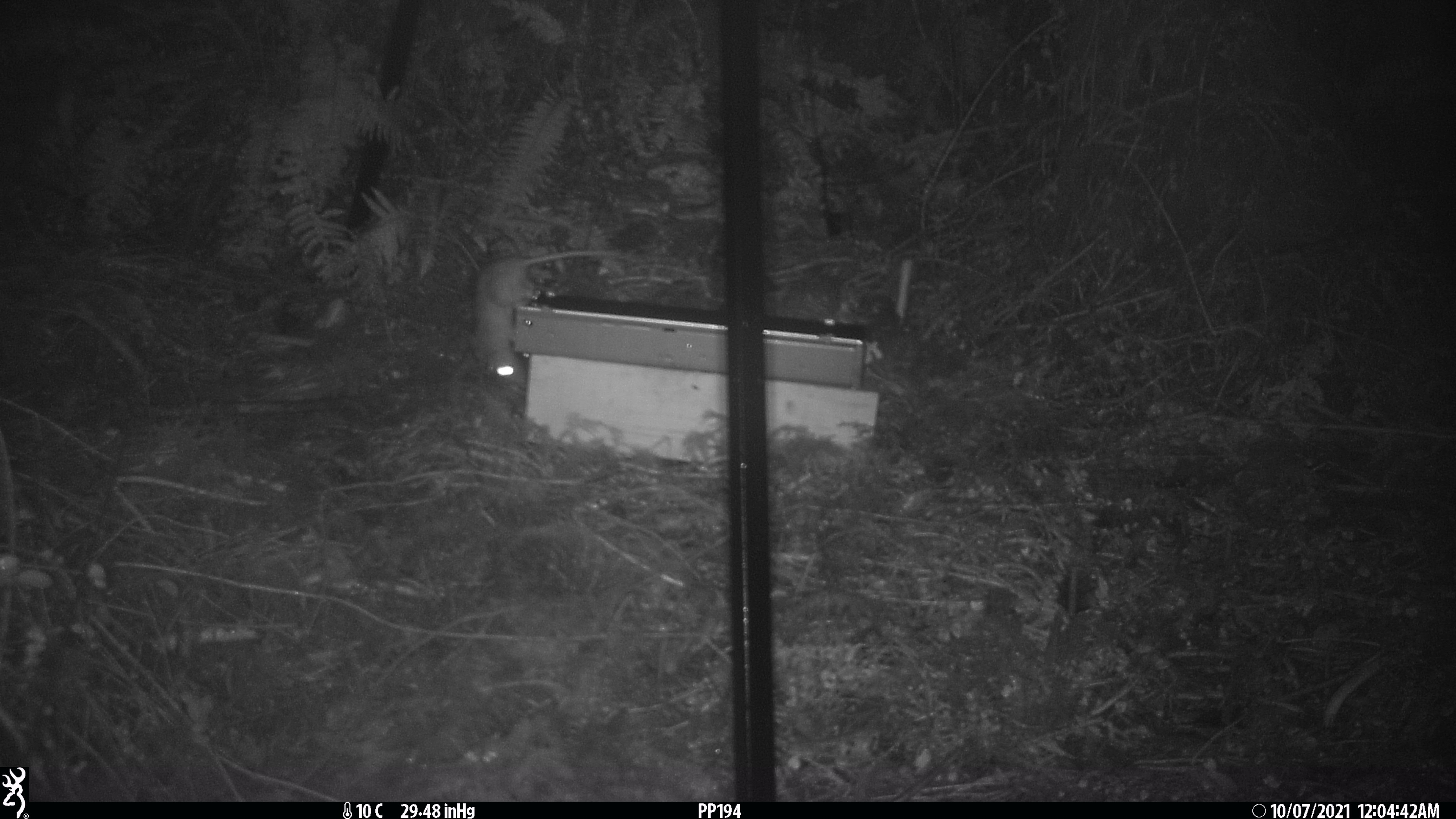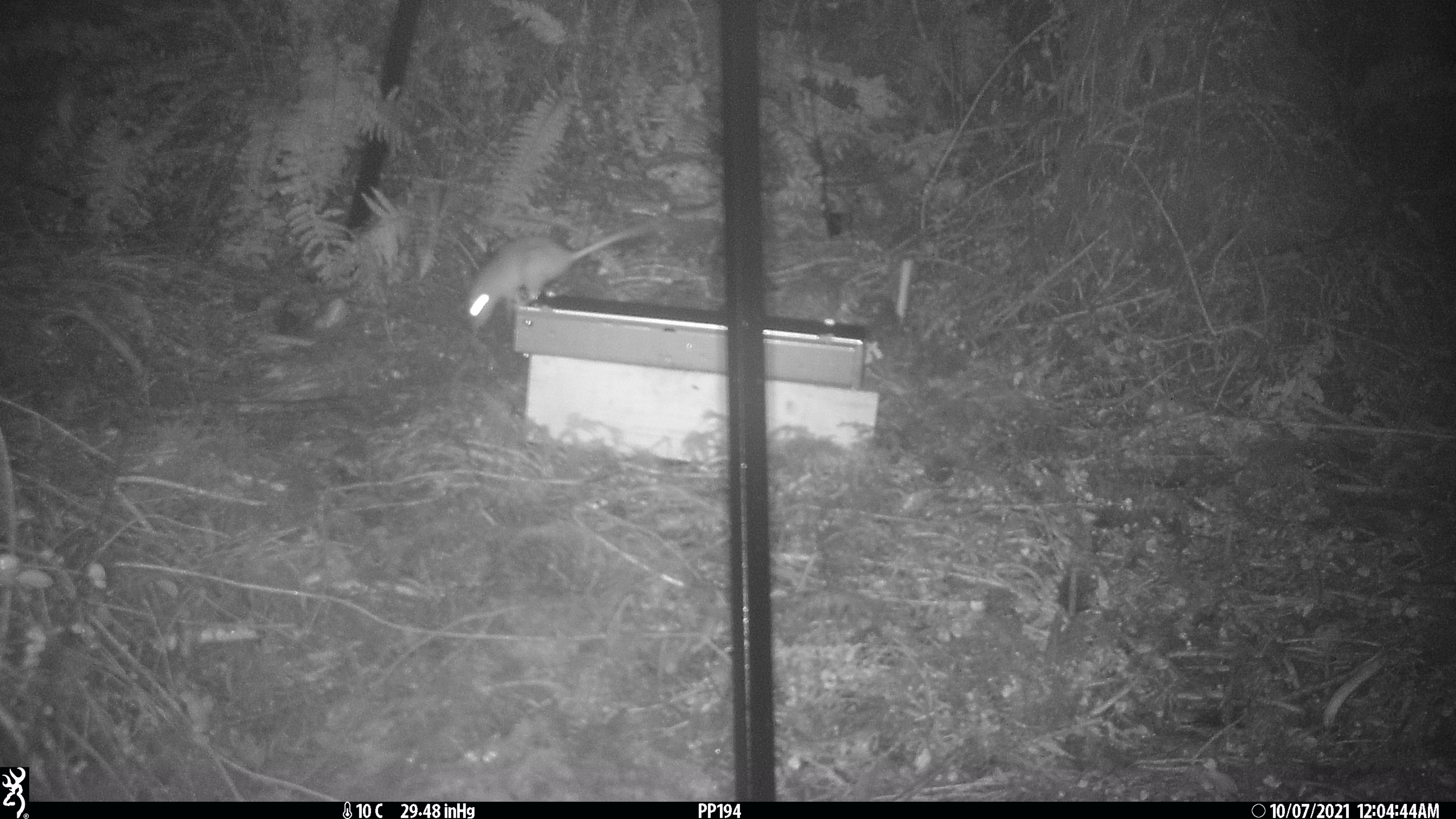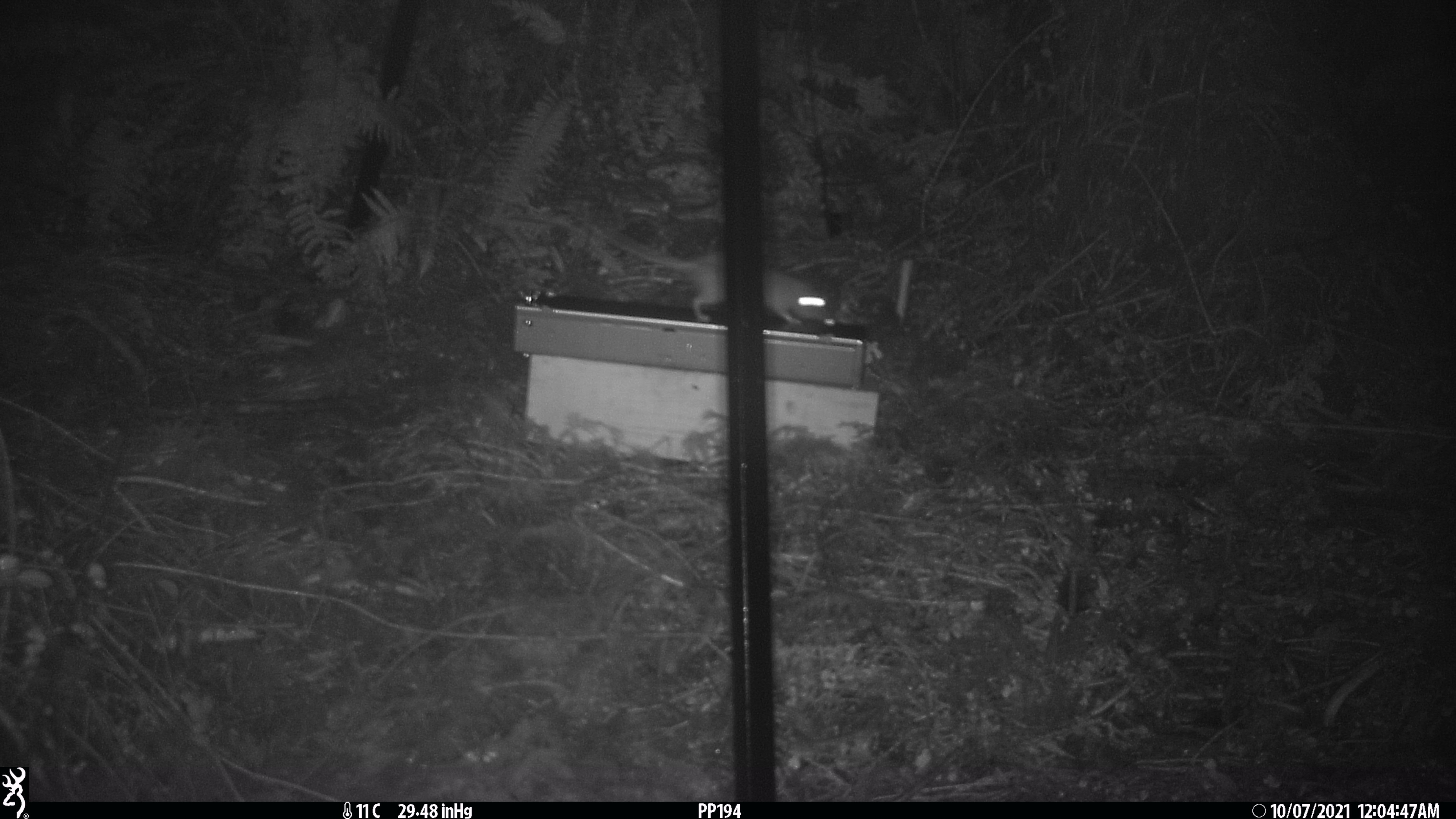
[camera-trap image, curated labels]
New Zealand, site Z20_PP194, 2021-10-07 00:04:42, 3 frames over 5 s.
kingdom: Animalia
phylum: Chordata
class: Mammalia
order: Rodentia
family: Muridae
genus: Rattus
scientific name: Rattus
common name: rat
Rat (Rattus).